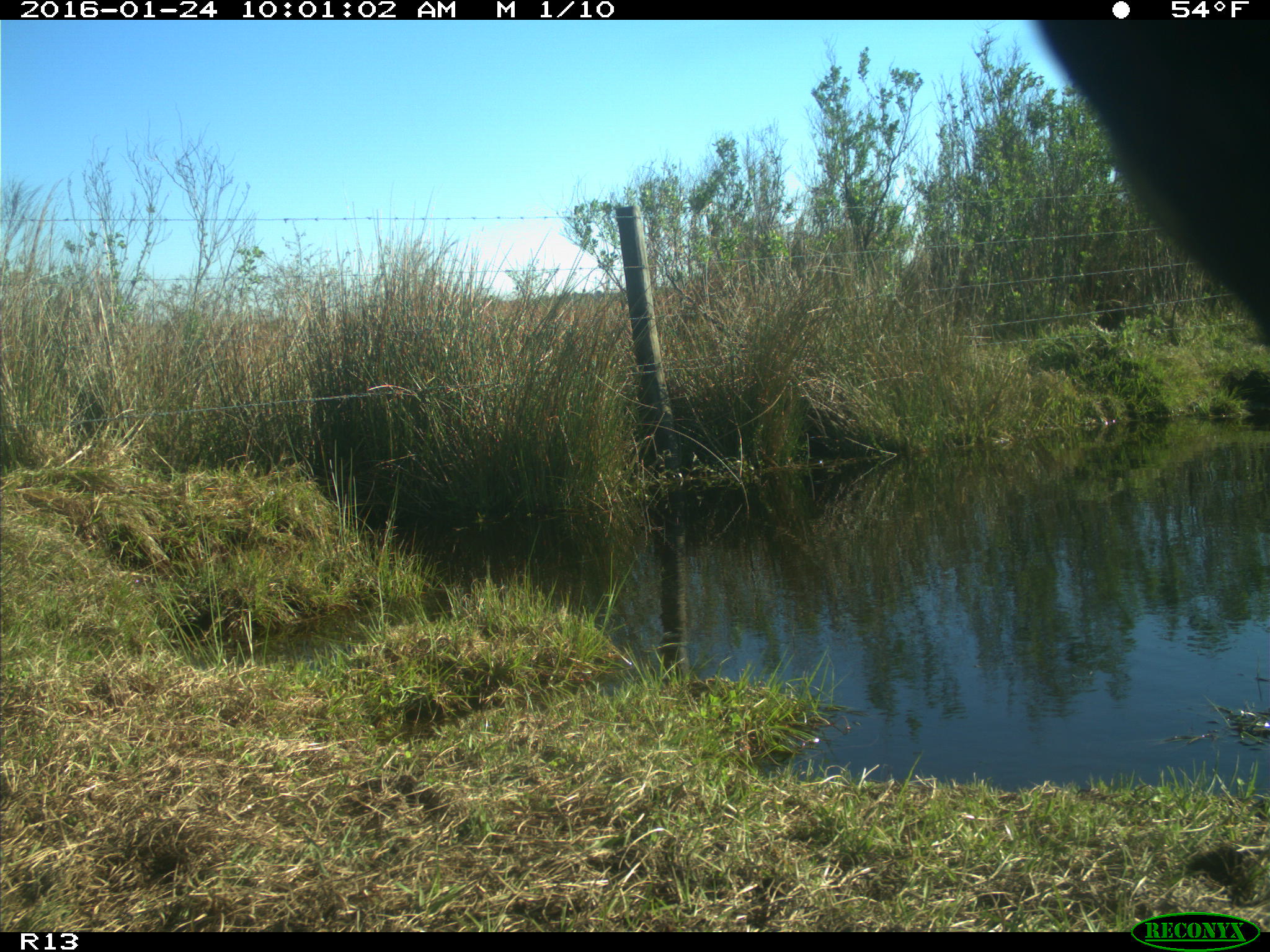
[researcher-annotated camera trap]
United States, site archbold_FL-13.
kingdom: Animalia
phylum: Chordata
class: Mammalia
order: Artiodactyla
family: Bovidae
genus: Bos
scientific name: Bos taurus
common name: domestic cow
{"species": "Bos taurus (domestic cow)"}